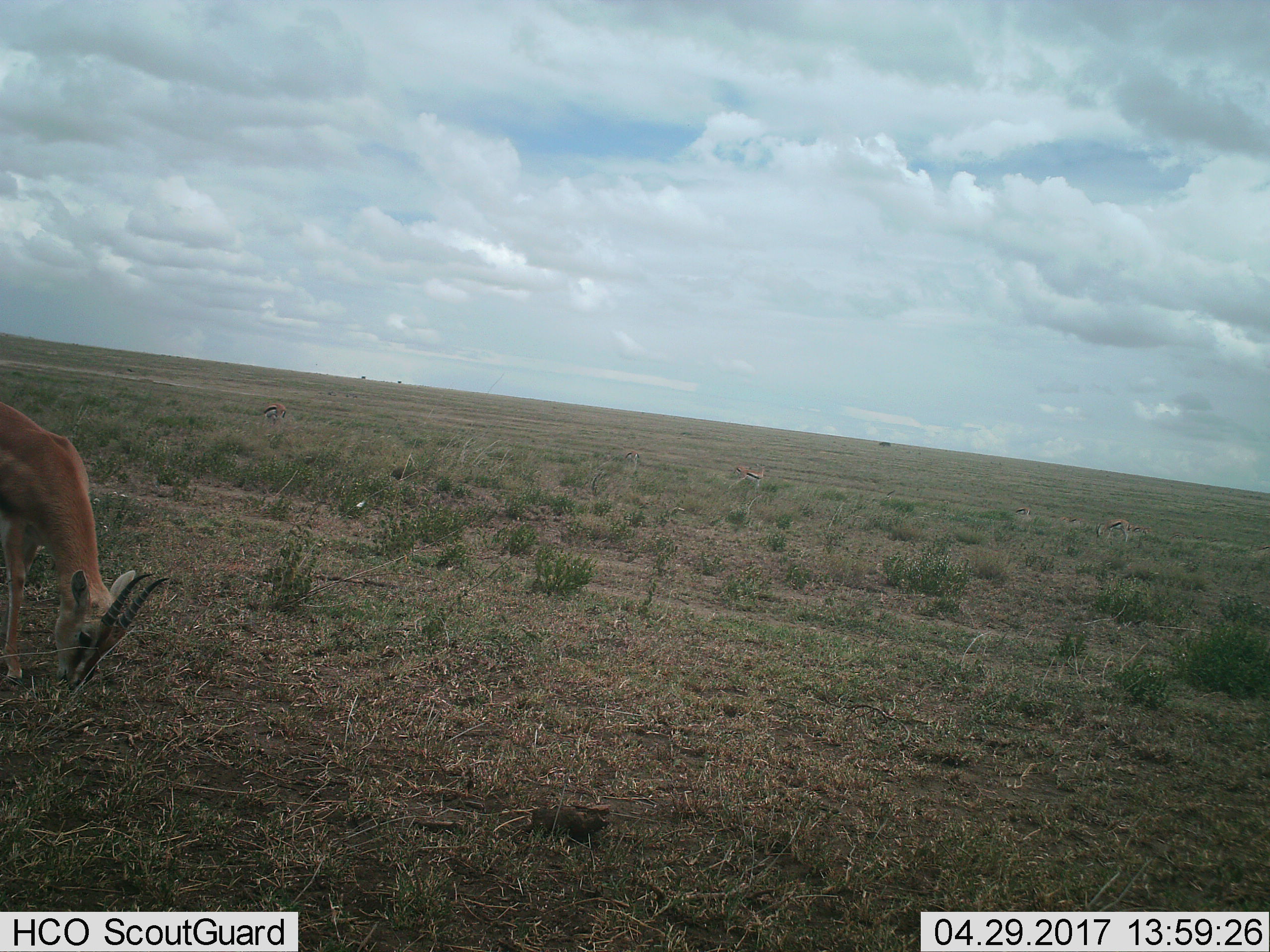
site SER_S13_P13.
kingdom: Animalia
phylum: Chordata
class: Mammalia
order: Artiodactyla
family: Bovidae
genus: Eudorcas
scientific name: Eudorcas thomsonii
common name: thomson's gazelle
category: gazellethomsons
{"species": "gazellethomsons (thomson's gazelle) (Eudorcas thomsonii)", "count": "6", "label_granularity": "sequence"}